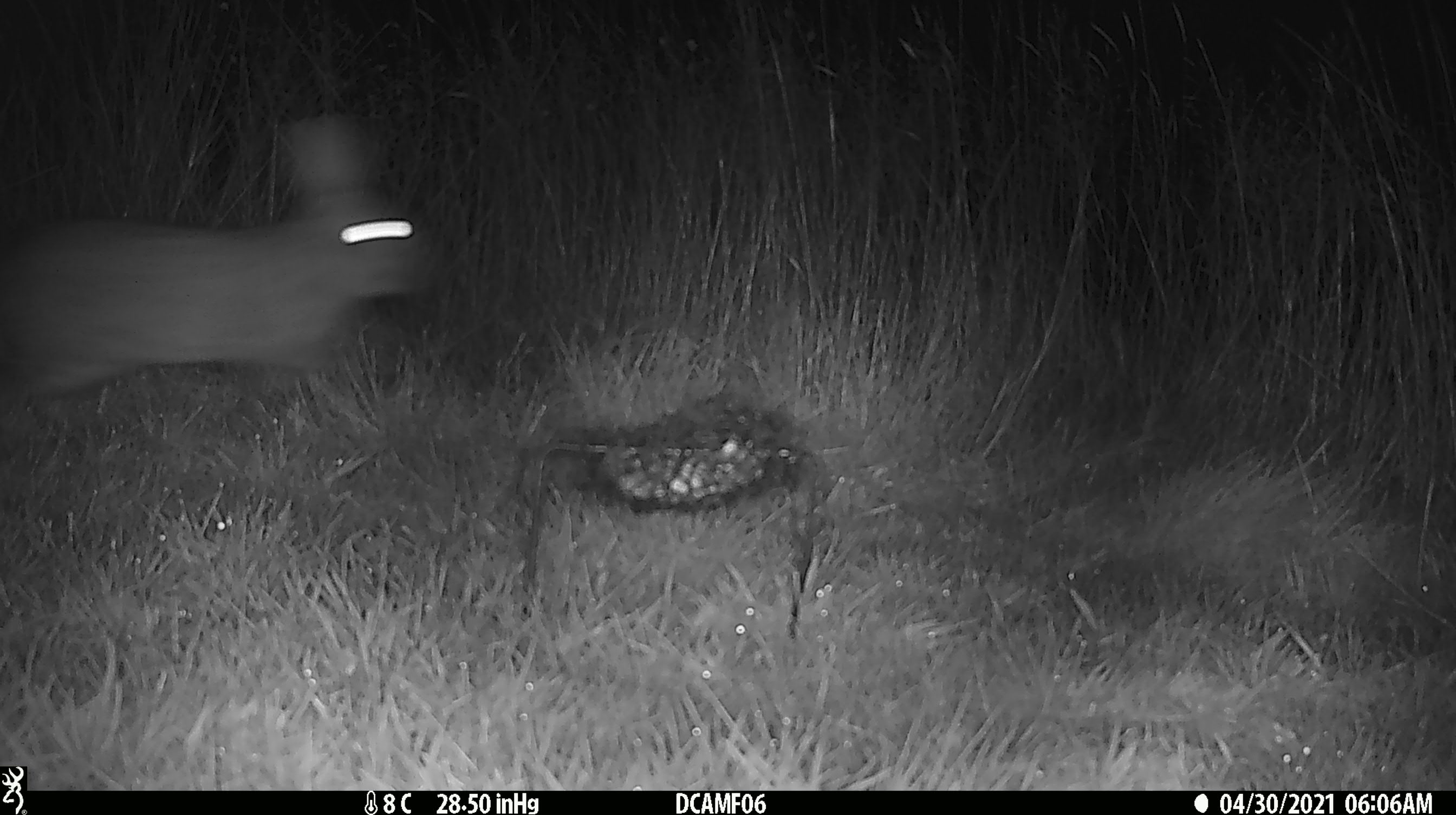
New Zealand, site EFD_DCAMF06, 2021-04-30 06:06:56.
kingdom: Animalia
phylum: Chordata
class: Mammalia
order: Lagomorpha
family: Leporidae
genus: Oryctolagus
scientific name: Oryctolagus cuniculus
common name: european rabbit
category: rabbit